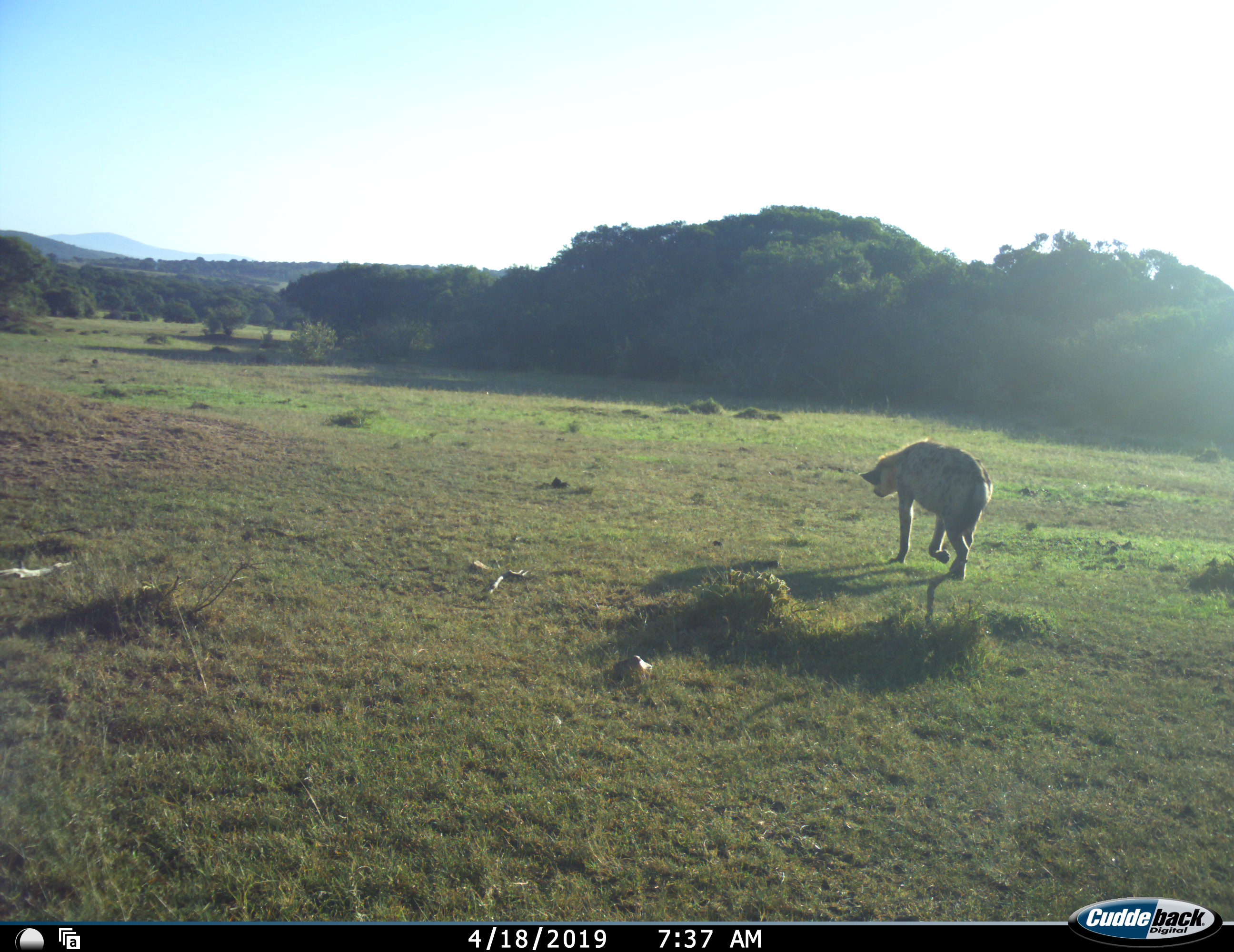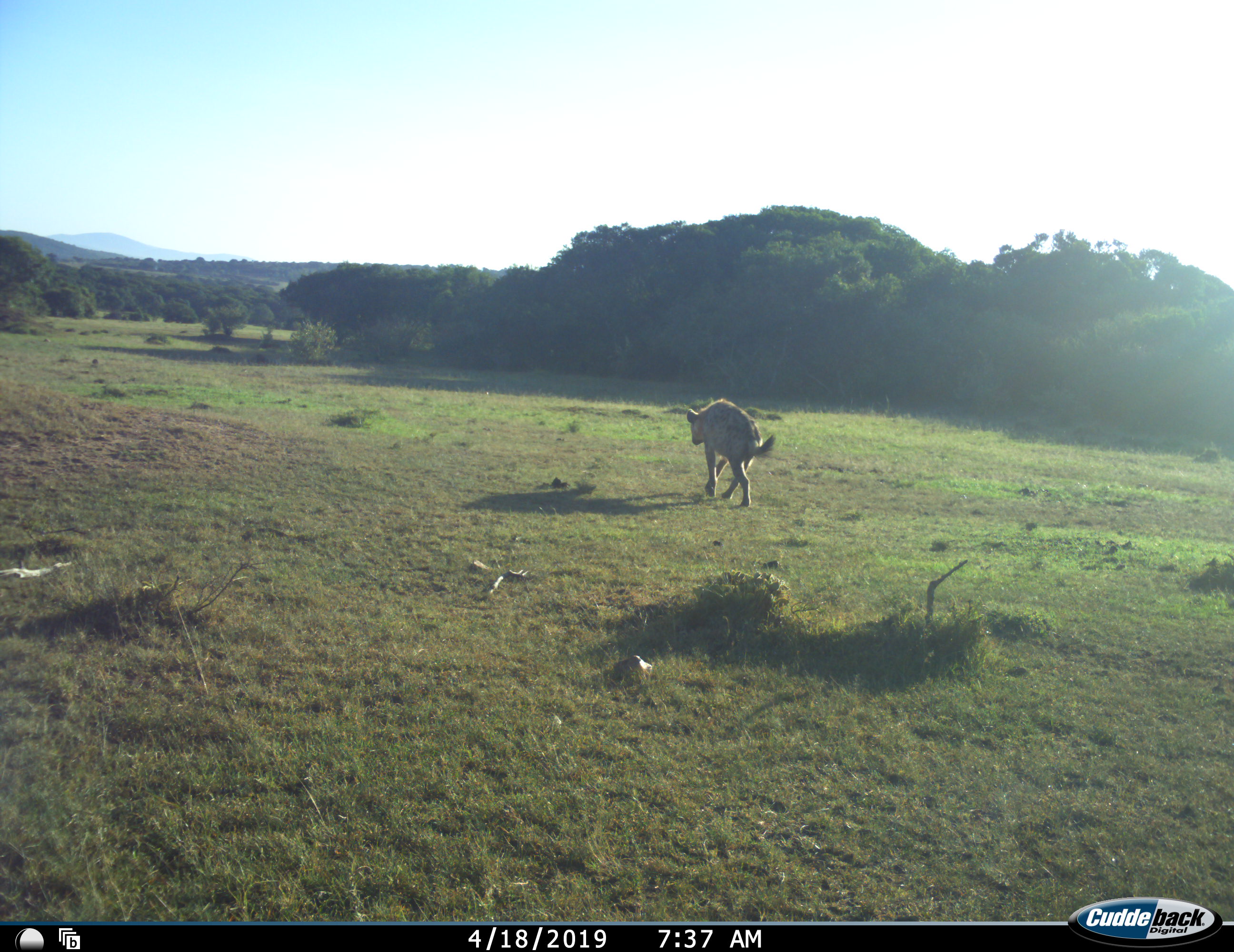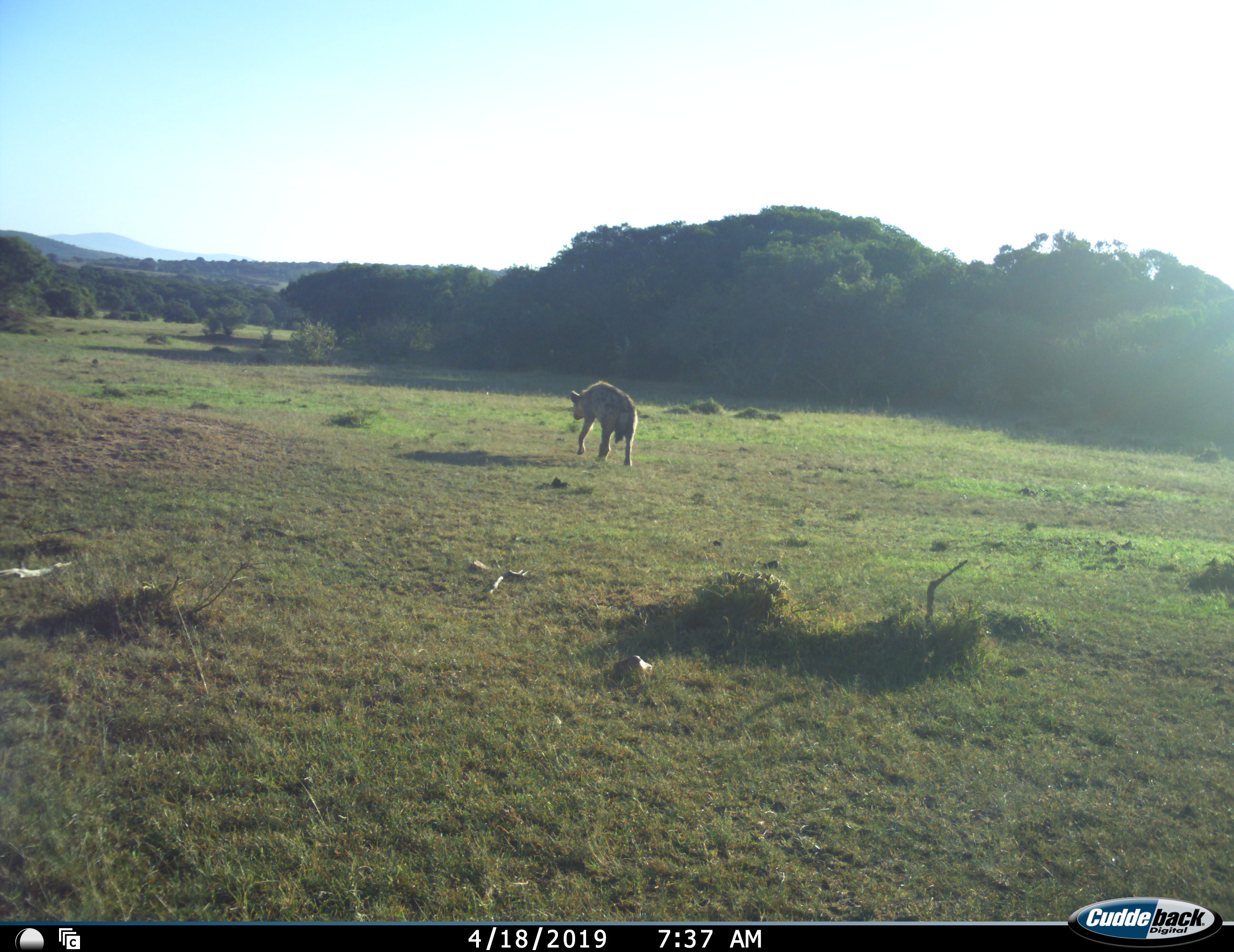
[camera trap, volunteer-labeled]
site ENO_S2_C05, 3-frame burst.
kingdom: Animalia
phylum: Chordata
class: Mammalia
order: Carnivora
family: Hyaenidae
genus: Crocuta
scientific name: Crocuta crocuta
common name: spotted hyena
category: hyenaspotted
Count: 1.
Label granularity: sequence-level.